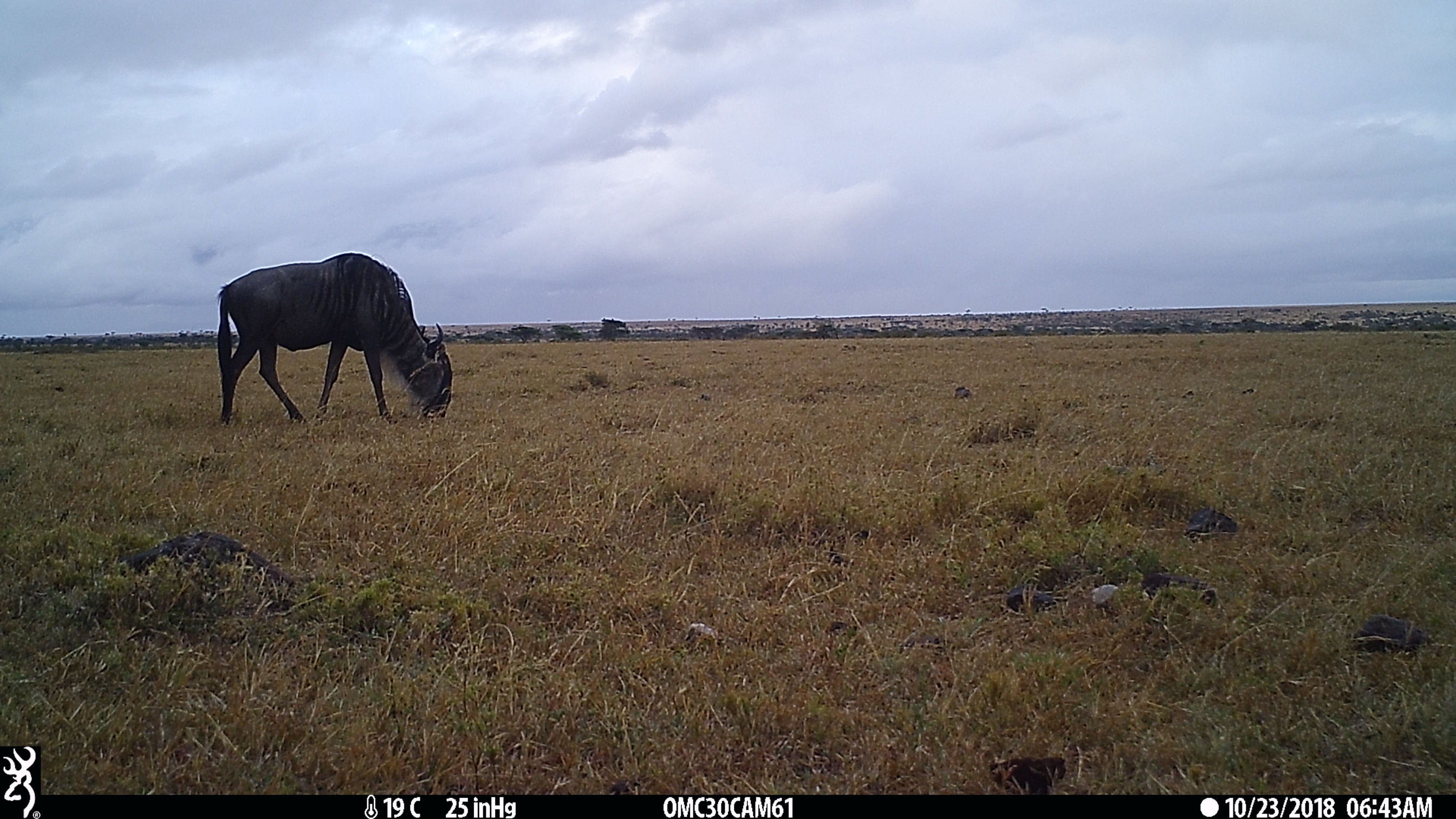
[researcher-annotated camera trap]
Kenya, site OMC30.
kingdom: Animalia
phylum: Chordata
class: Mammalia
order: Artiodactyla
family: Bovidae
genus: Connochaetes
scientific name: Connochaetes taurinus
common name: blue wildebeest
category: wildebeest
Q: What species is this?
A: Wildebeest (blue wildebeest) (Connochaetes taurinus).